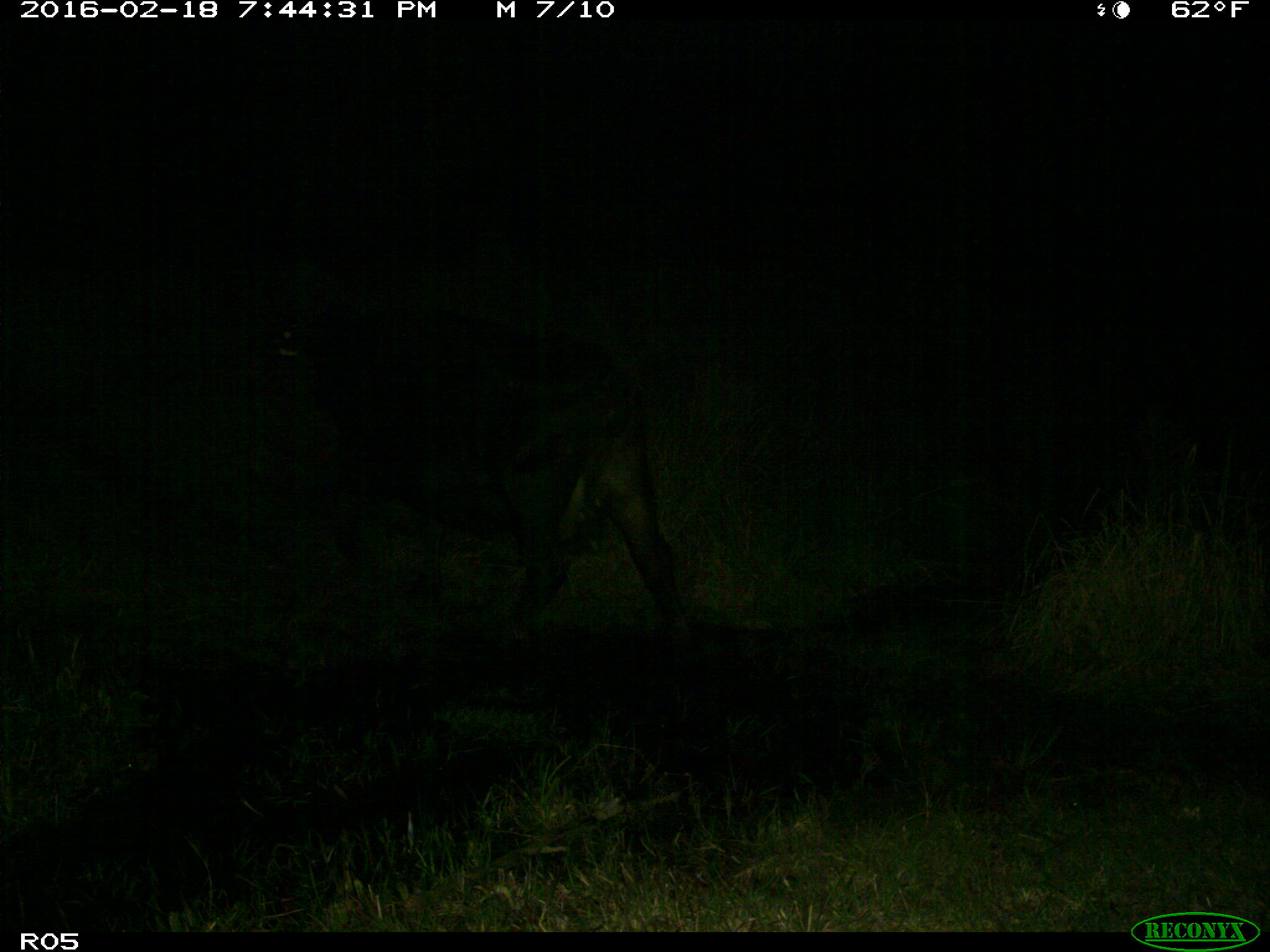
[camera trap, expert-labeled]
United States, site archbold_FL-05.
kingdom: Animalia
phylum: Chordata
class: Mammalia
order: Artiodactyla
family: Bovidae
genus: Bos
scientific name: Bos taurus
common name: domestic cow